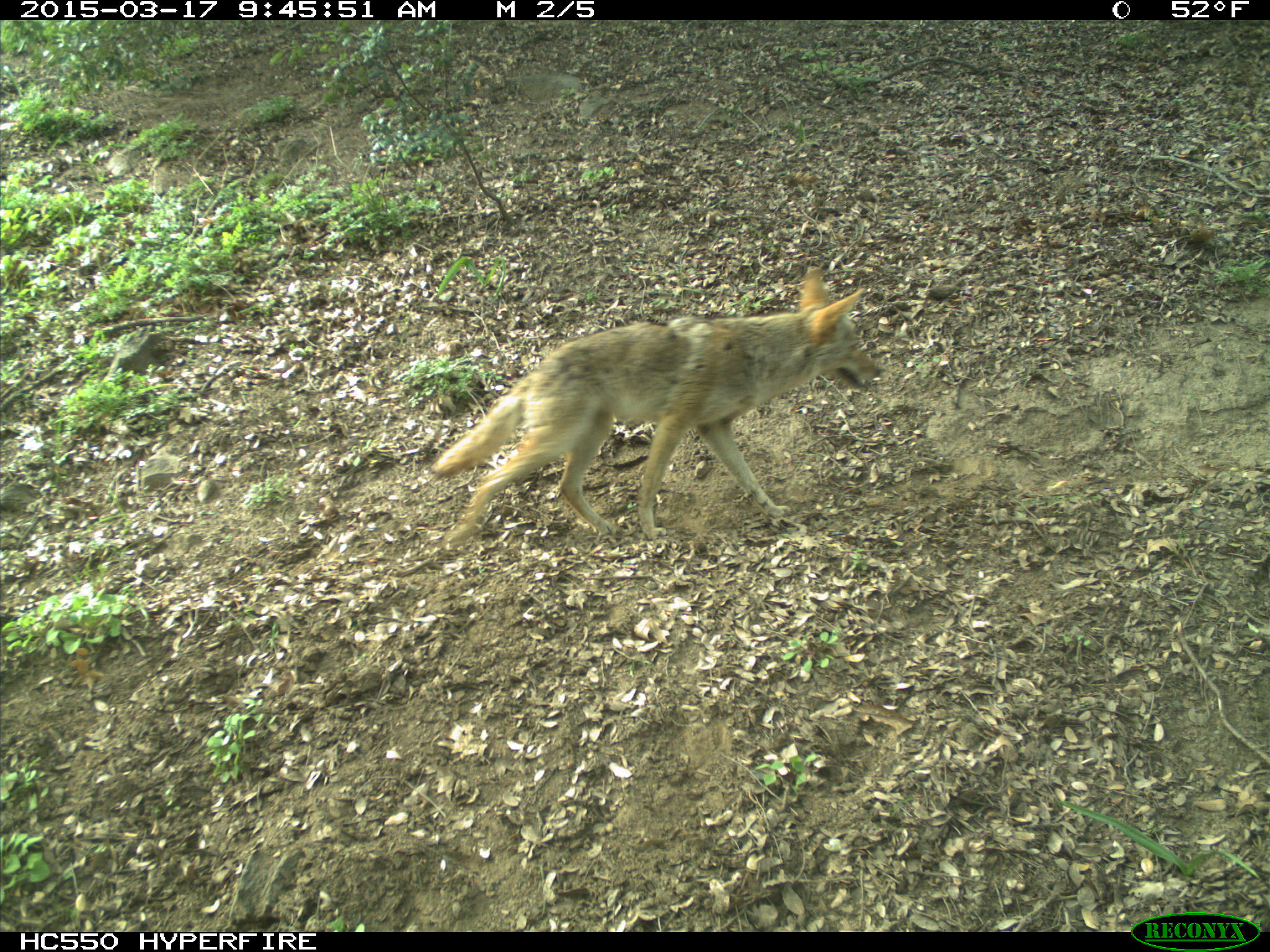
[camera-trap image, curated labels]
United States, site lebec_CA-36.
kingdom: Animalia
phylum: Chordata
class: Mammalia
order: Carnivora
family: Canidae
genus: Canis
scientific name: Canis latrans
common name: coyote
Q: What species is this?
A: Canis latrans (coyote).